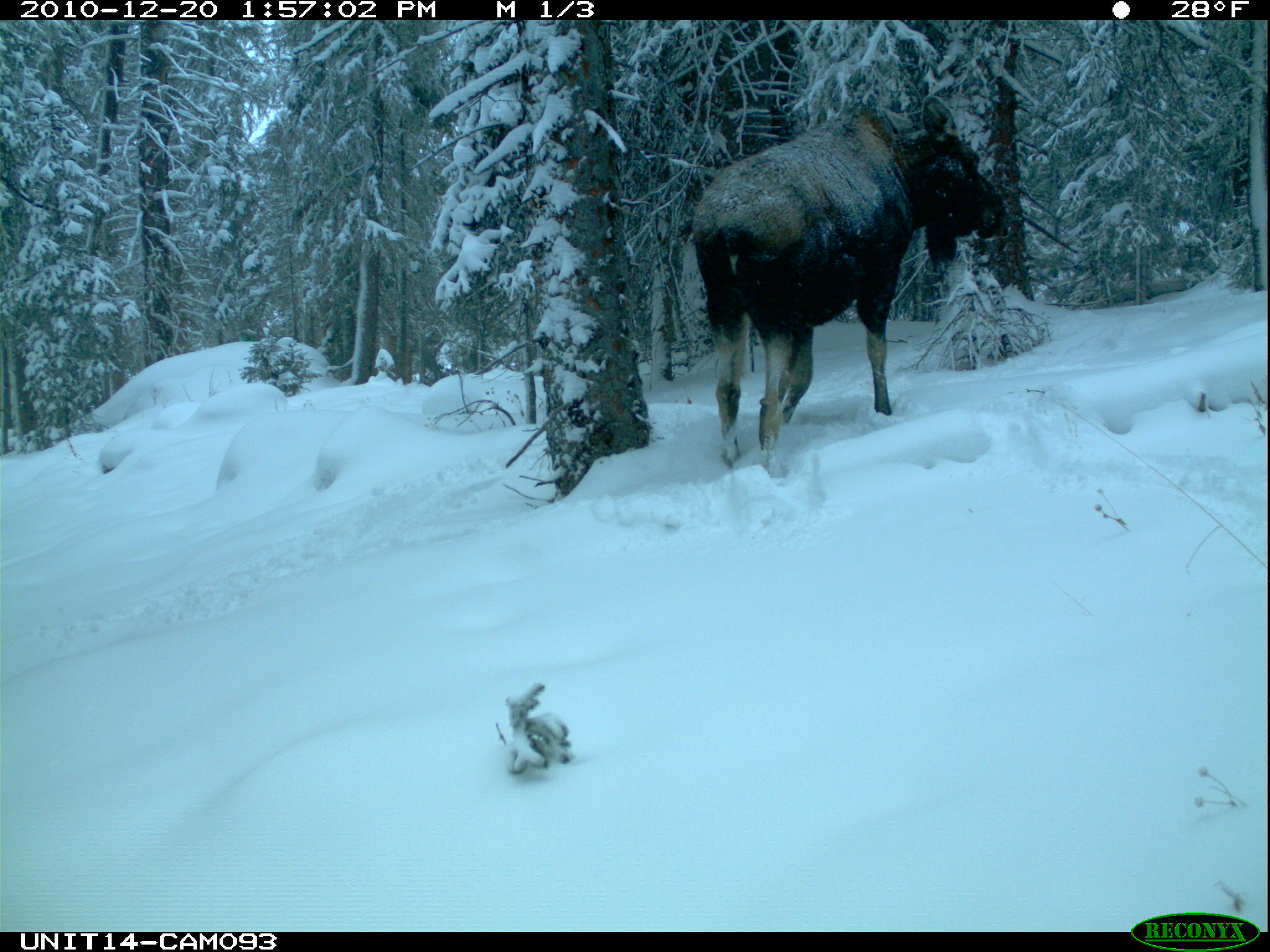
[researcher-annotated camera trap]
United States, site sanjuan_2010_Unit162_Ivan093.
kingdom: Animalia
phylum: Chordata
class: Mammalia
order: Artiodactyla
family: Cervidae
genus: Alces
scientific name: Alces alces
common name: moose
Alces alces (moose).